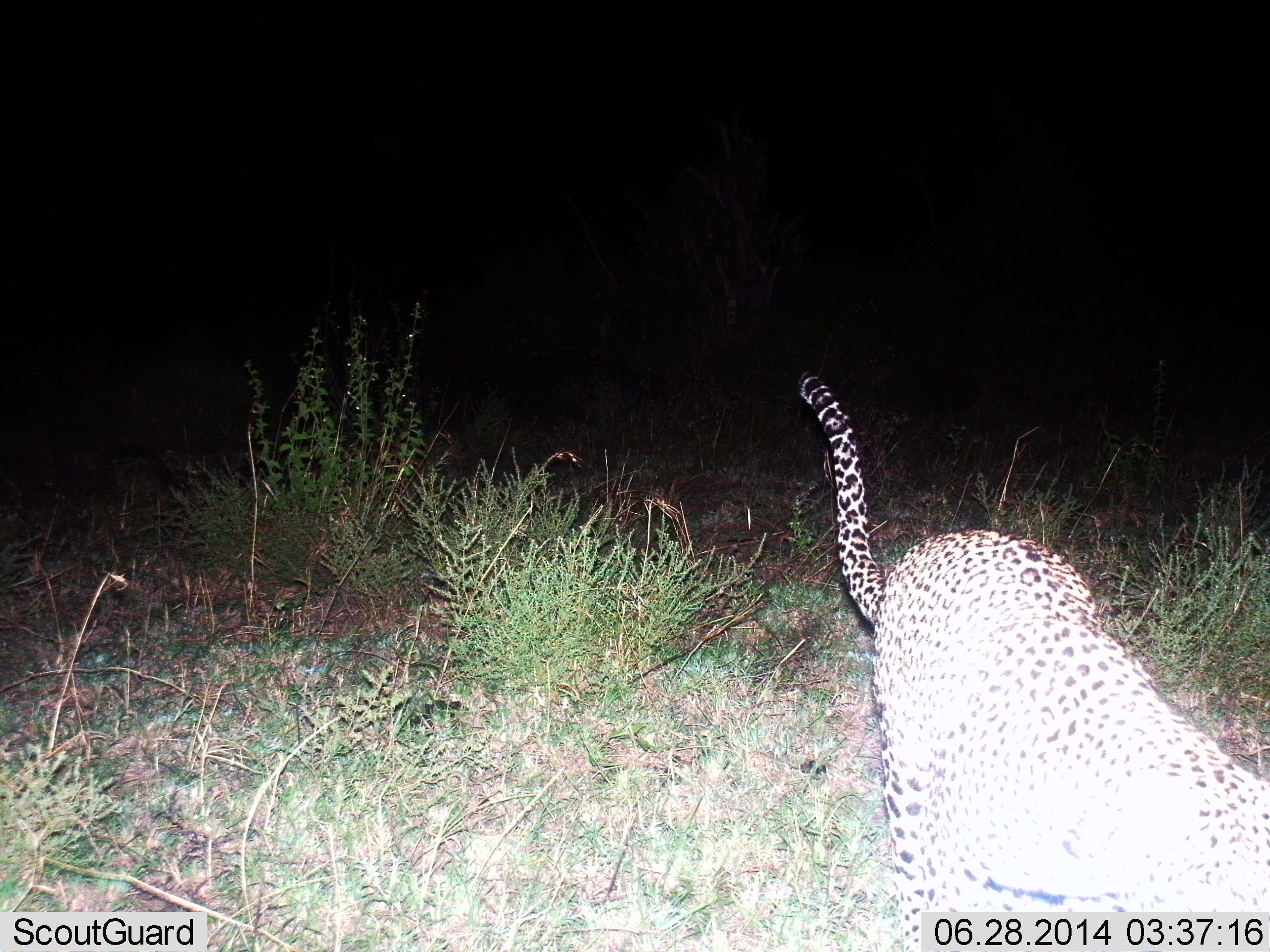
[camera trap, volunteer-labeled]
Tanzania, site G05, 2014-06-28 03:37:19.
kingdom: Animalia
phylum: Chordata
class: Mammalia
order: Carnivora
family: Felidae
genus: Panthera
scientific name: Panthera pardus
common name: leopard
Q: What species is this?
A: Leopard (Panthera pardus).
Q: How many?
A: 1.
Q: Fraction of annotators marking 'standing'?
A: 40%.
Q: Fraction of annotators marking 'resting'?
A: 0%.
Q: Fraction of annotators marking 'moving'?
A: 60%.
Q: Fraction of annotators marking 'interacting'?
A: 0%.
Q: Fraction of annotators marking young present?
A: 0%.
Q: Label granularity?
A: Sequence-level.